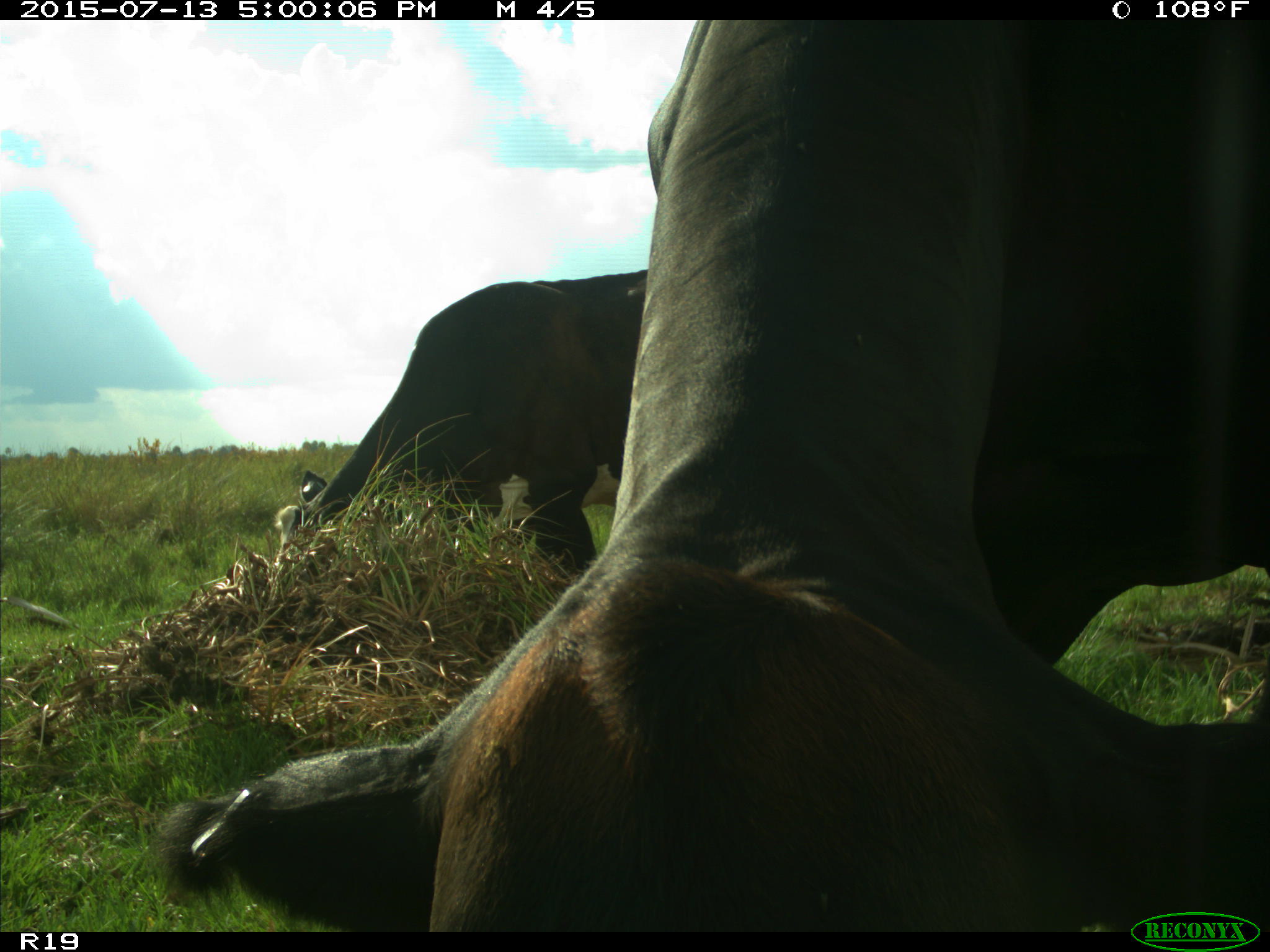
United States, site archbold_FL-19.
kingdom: Animalia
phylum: Chordata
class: Mammalia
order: Artiodactyla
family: Bovidae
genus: Bos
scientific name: Bos taurus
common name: domestic cow